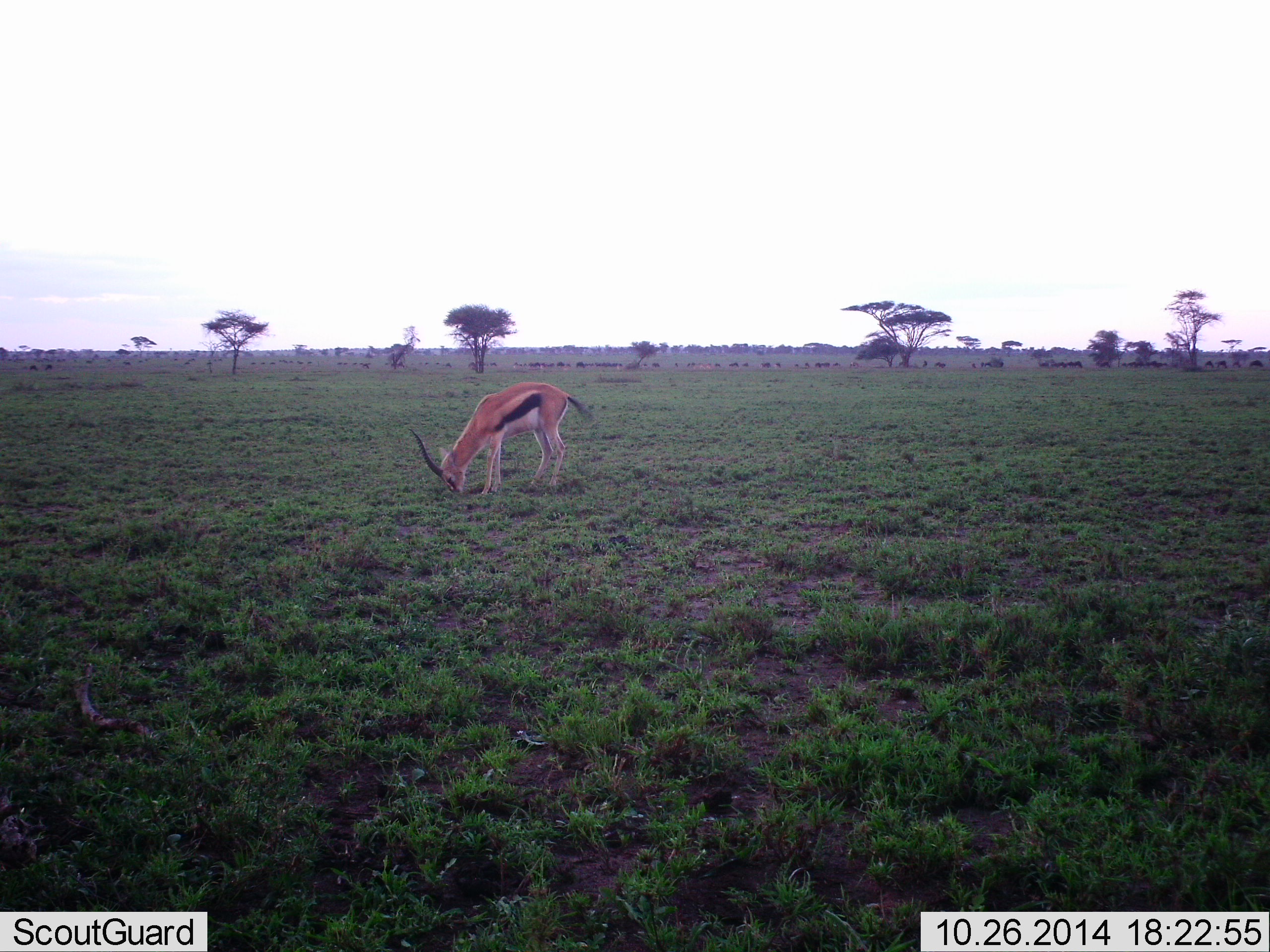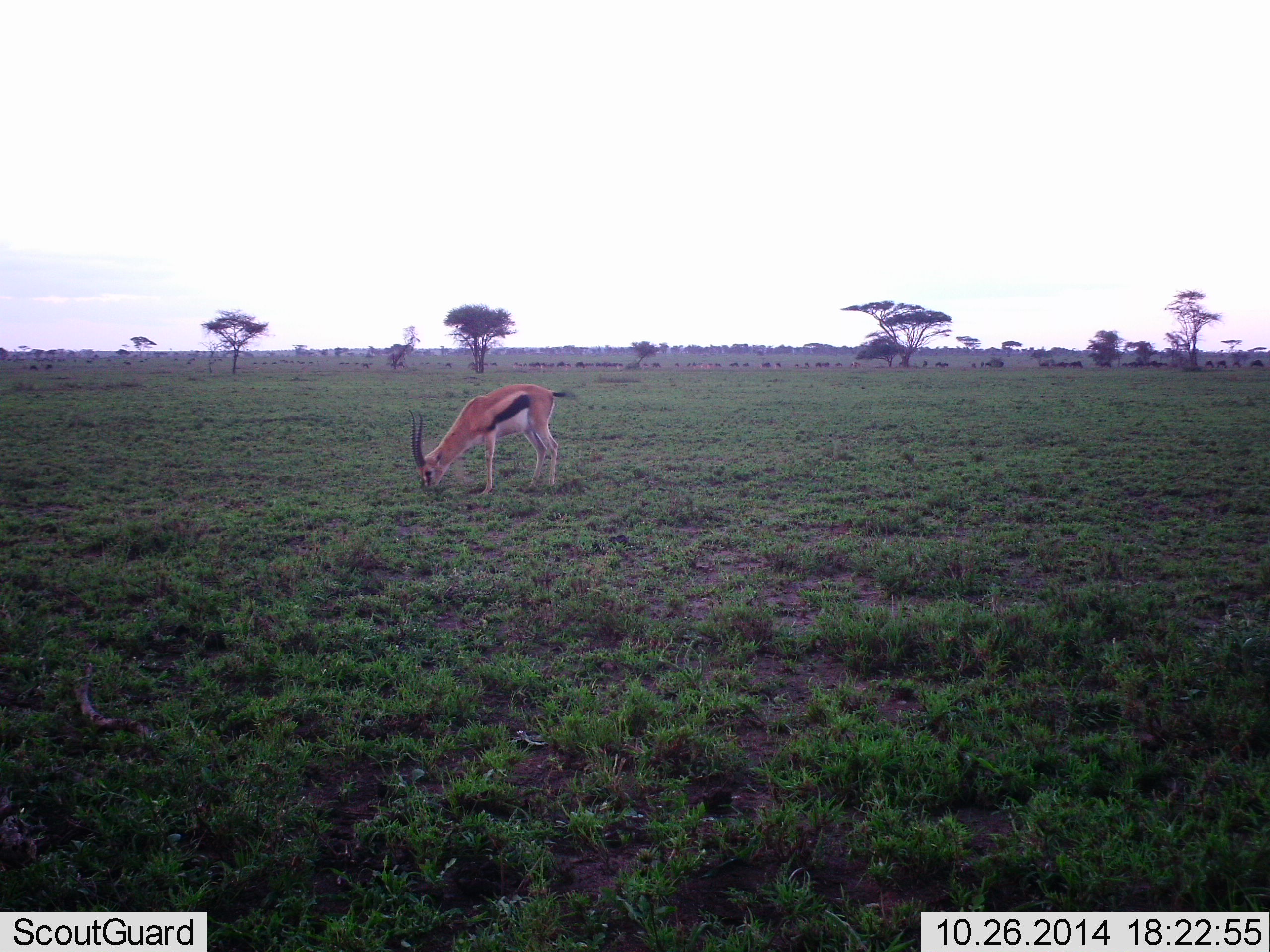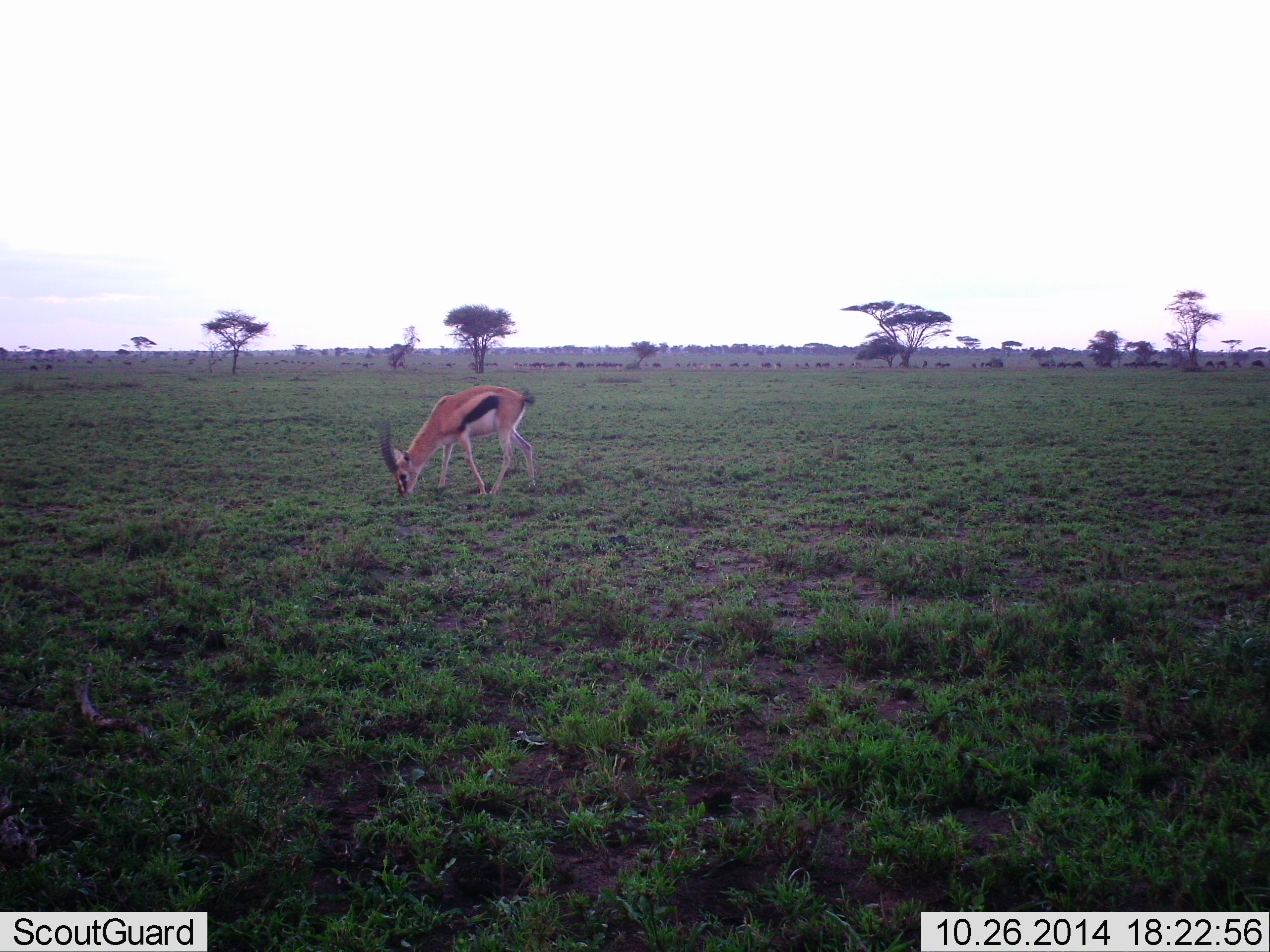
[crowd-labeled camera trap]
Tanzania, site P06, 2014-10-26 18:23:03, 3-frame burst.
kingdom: Animalia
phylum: Chordata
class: Mammalia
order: Artiodactyla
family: Bovidae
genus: Eudorcas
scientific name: Eudorcas thomsonii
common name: thomson's gazelle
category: gazellethomsons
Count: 1.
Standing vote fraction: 10%.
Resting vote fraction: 0%.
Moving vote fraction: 0%.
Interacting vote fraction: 0%.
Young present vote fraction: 0%.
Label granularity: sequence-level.